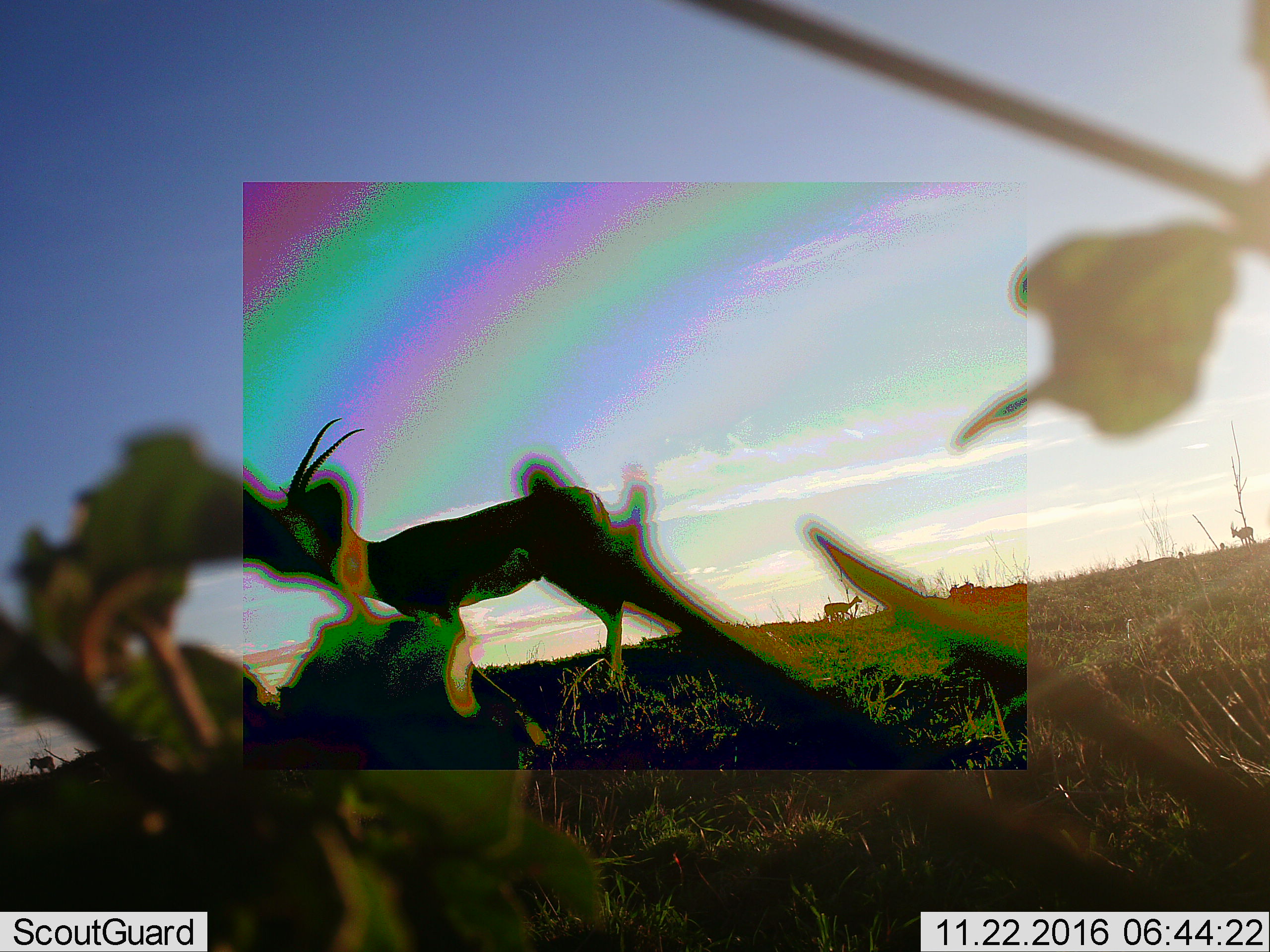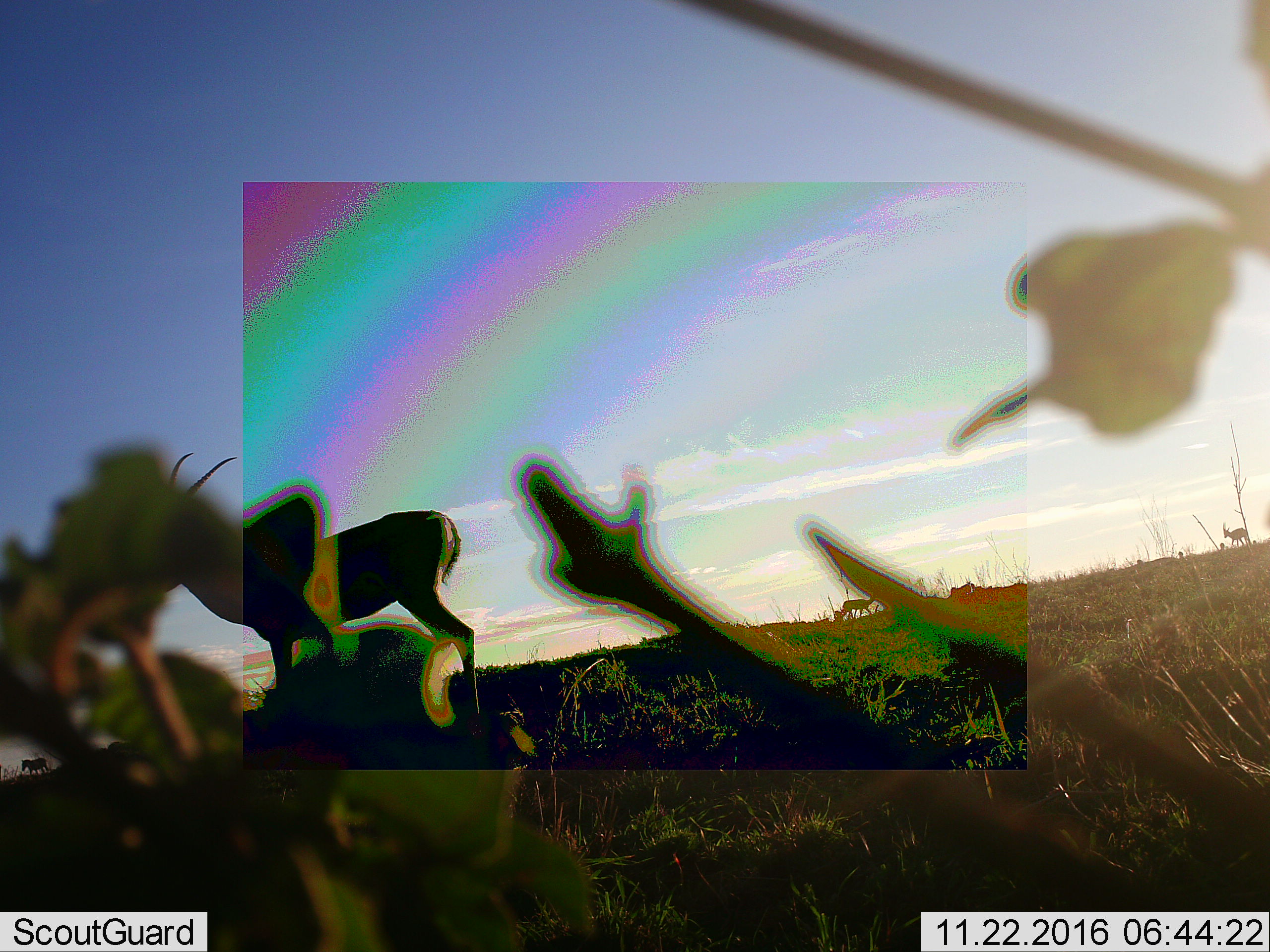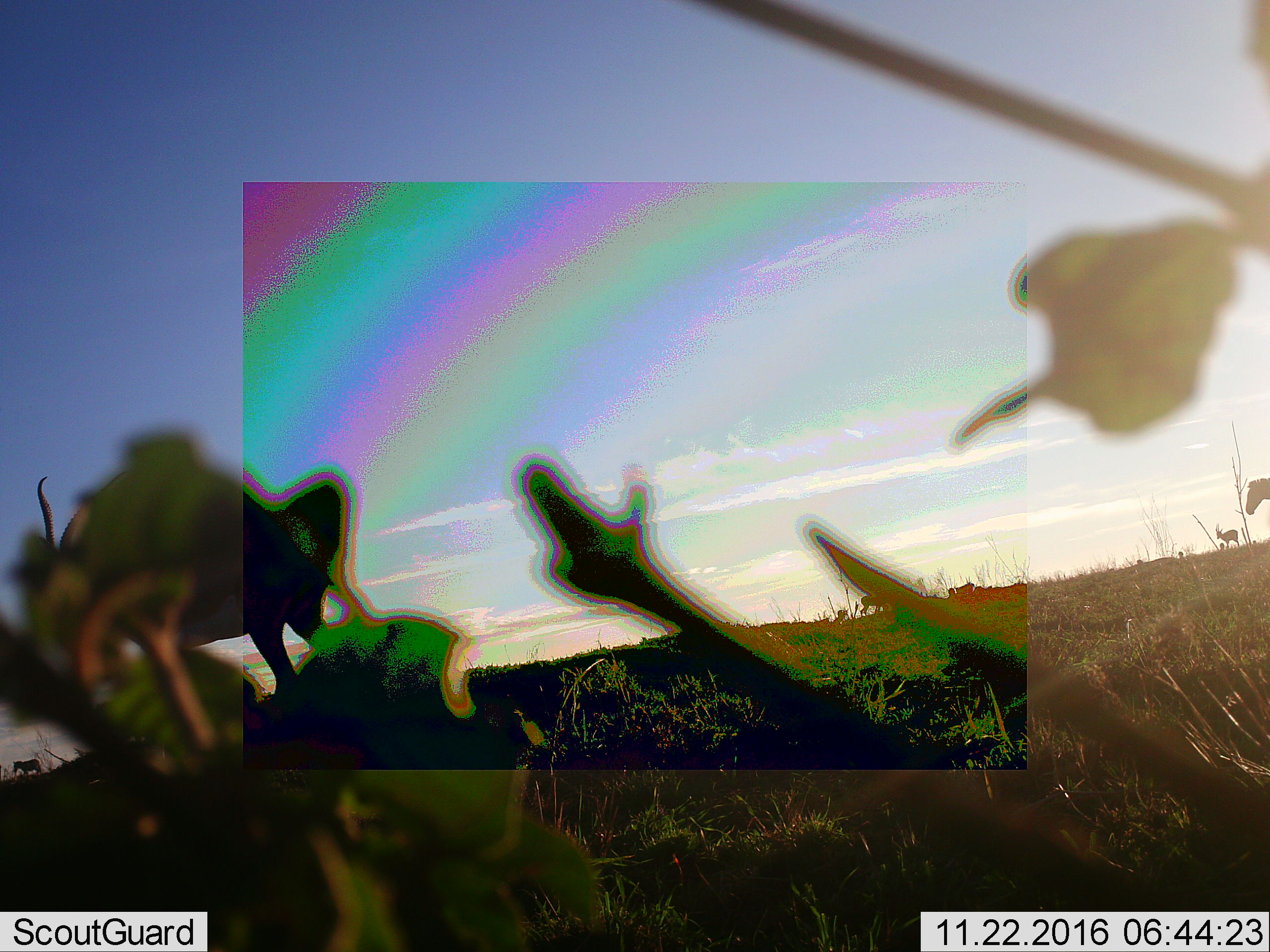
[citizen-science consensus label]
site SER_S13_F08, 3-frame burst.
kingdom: Animalia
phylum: Chordata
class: Mammalia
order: Artiodactyla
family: Bovidae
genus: Nanger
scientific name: Nanger granti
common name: grant's gazelle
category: gazellegrants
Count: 6.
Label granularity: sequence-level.